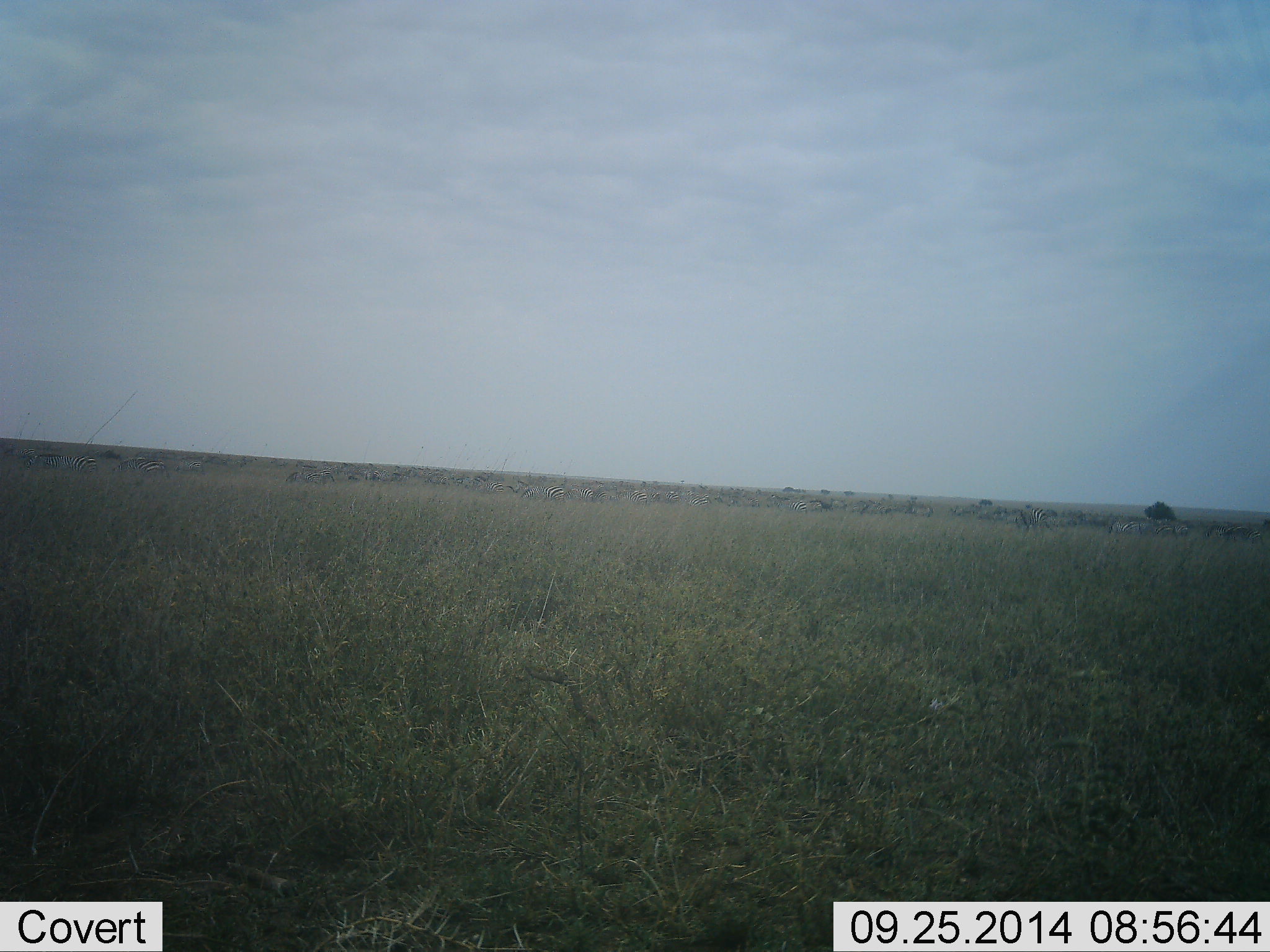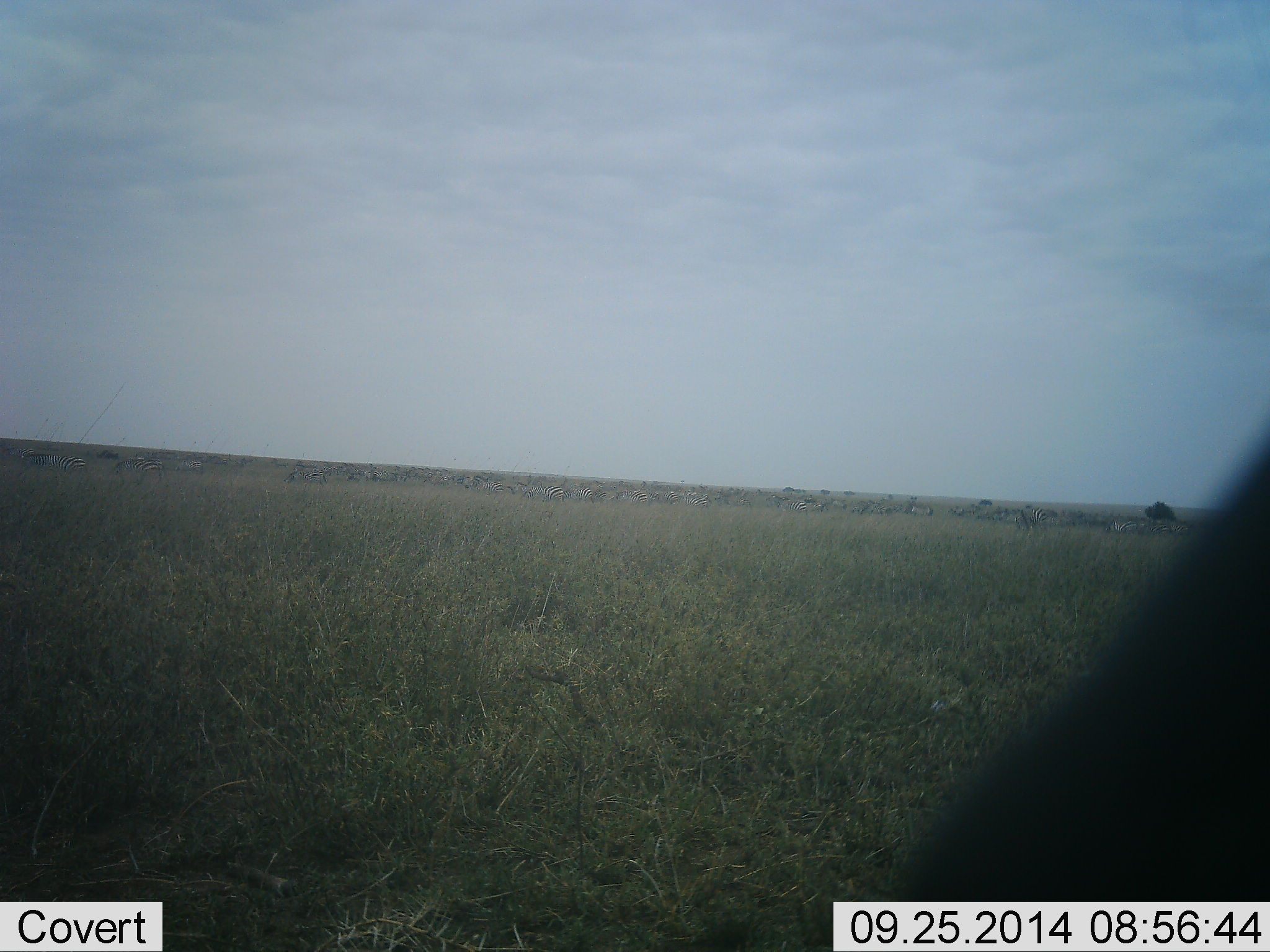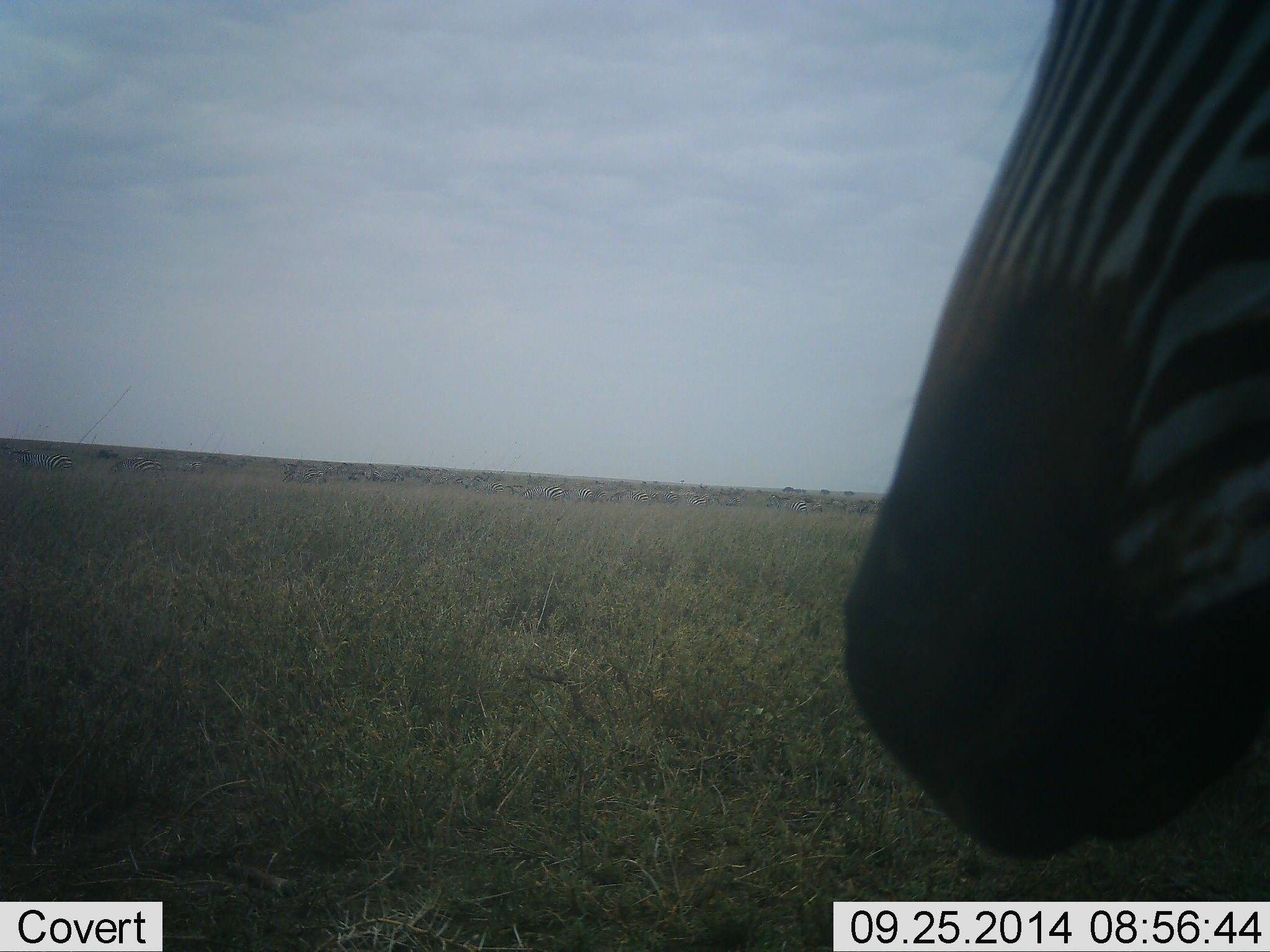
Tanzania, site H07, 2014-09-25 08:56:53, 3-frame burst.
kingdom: Animalia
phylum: Chordata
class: Mammalia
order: Perissodactyla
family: Equidae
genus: Equus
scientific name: Equus quagga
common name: plains zebra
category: zebra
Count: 1.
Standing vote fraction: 36%.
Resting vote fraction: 0%.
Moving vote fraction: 55%.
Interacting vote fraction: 9%.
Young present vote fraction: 0%.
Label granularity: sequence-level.